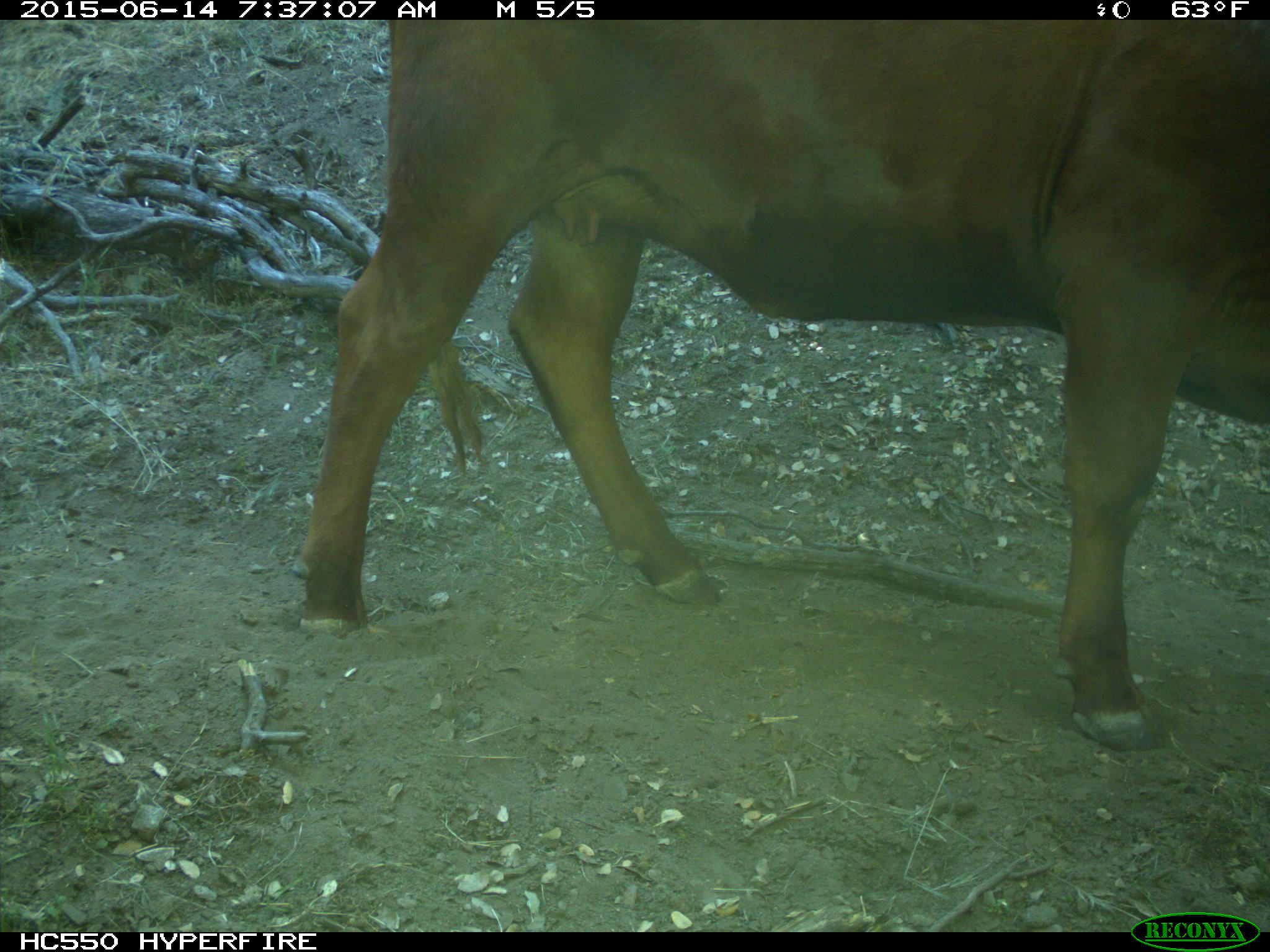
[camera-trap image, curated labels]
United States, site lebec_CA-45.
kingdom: Animalia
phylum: Chordata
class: Mammalia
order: Artiodactyla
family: Bovidae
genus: Bos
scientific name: Bos taurus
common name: domestic cow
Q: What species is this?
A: Bos taurus (domestic cow).